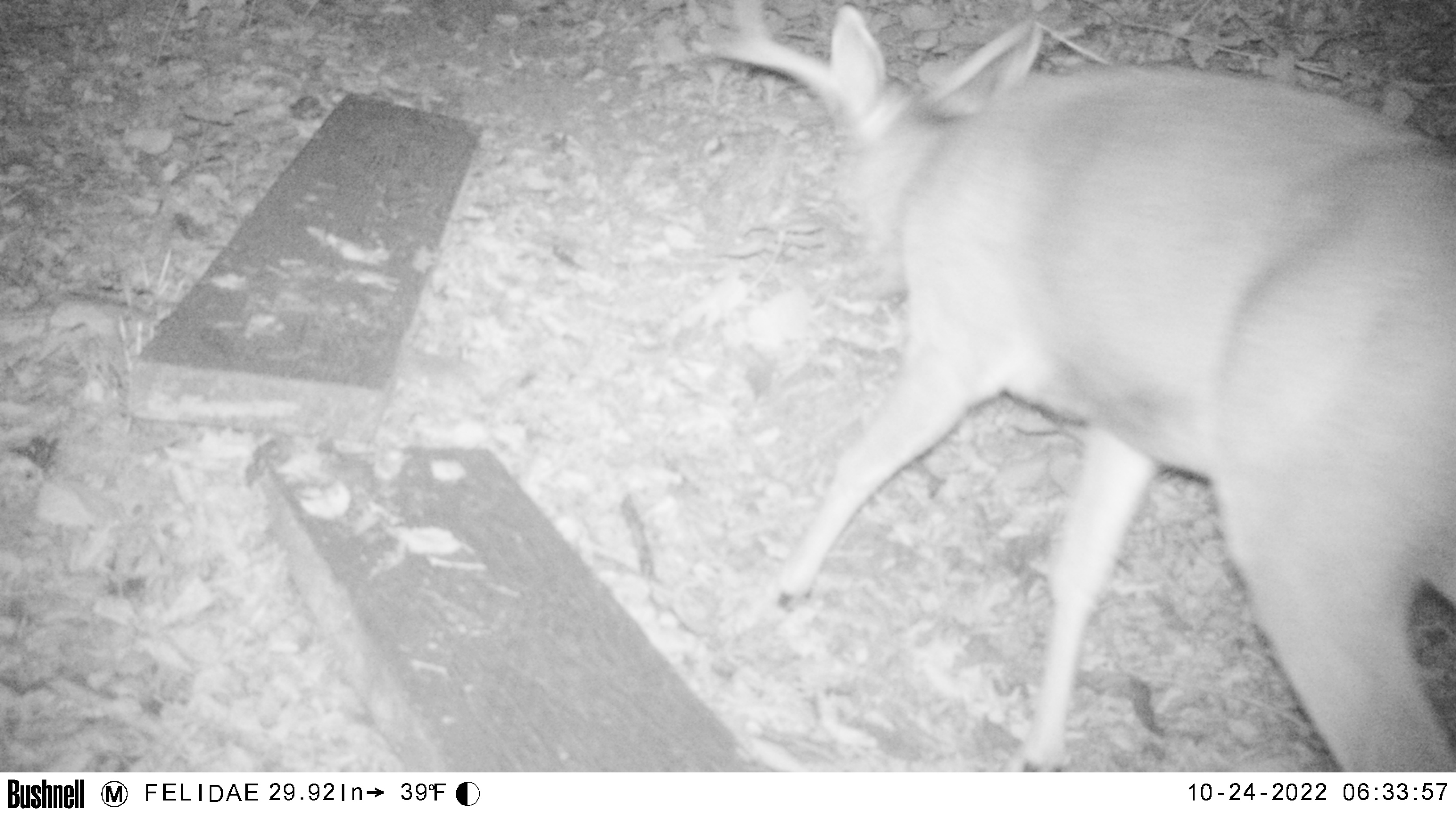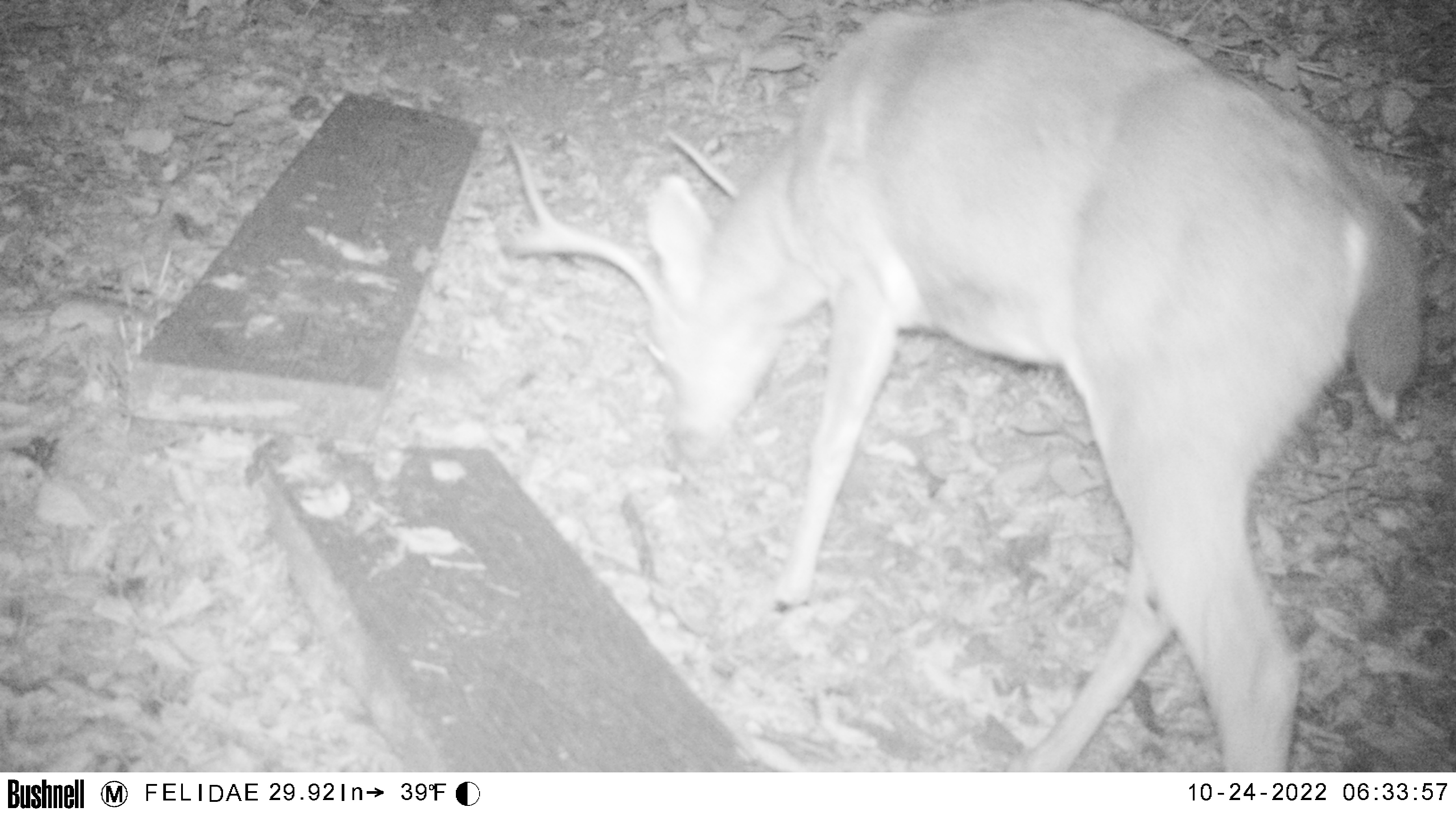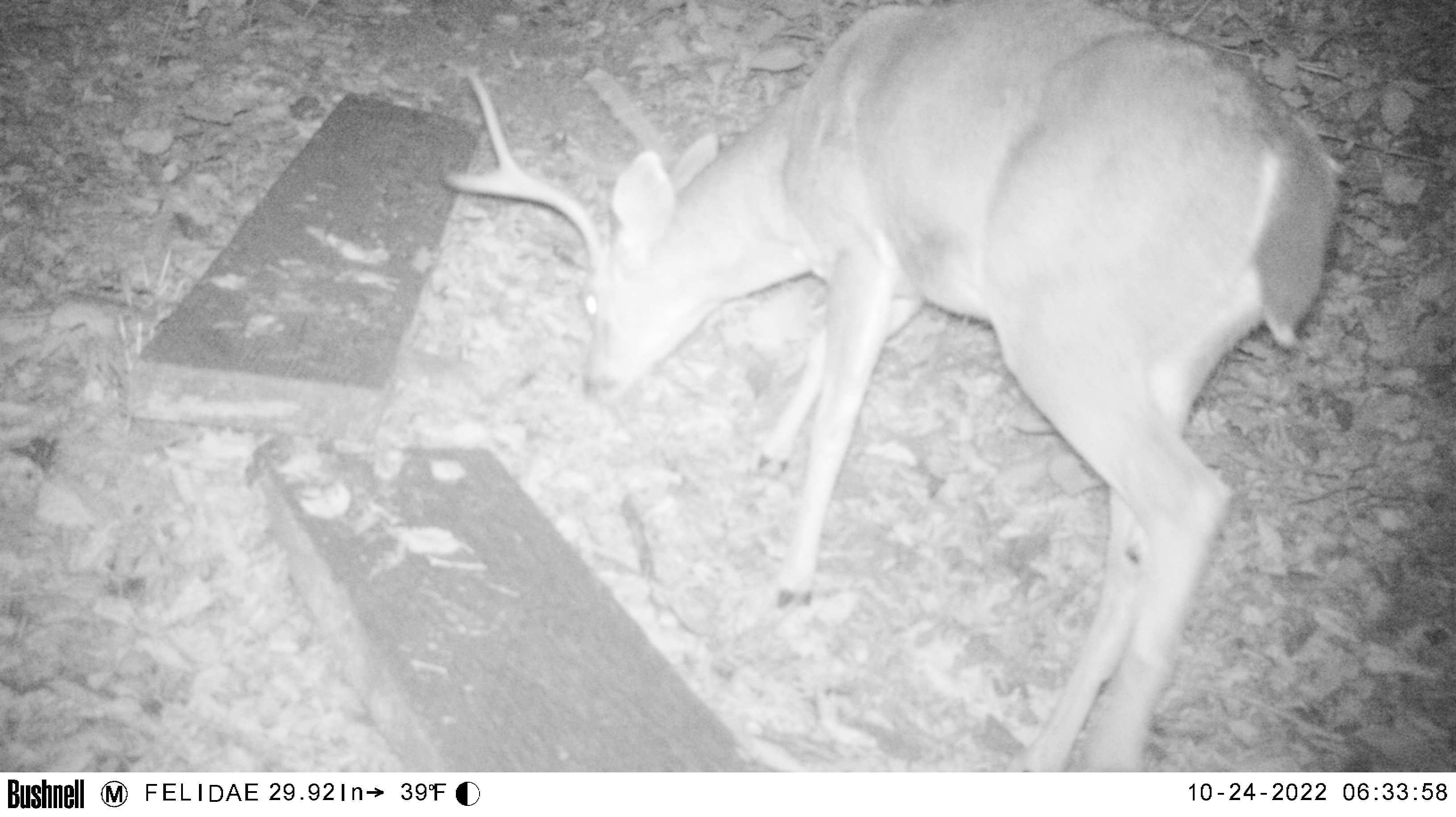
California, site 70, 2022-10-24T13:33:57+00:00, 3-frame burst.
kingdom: Animalia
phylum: Chordata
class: Mammalia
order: Artiodactyla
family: Cervidae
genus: Odocoileus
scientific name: Odocoileus hemionus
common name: mule deer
Mule deer (Odocoileus hemionus).